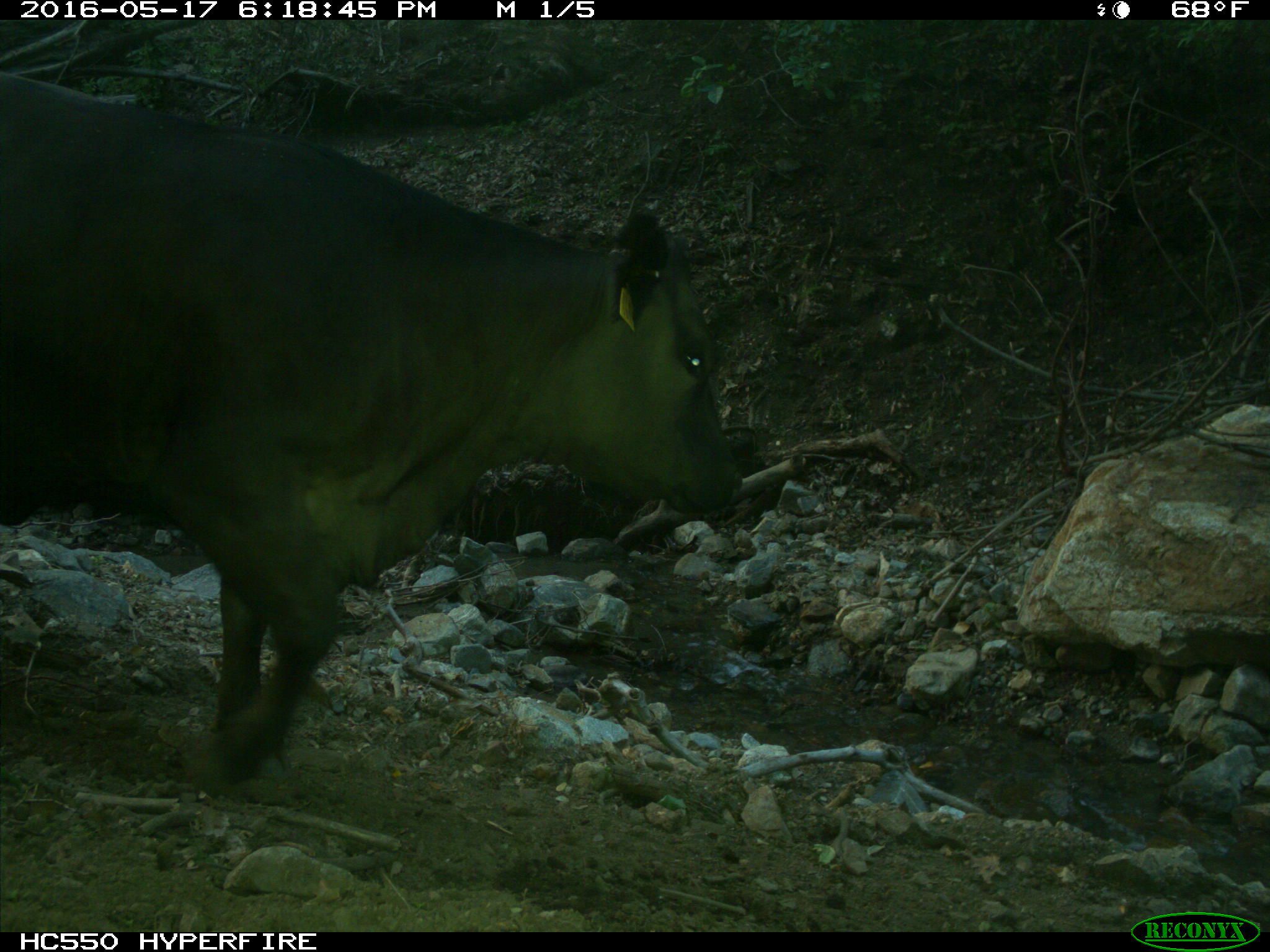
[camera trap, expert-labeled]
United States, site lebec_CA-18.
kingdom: Animalia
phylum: Chordata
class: Mammalia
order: Artiodactyla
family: Bovidae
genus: Bos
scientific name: Bos taurus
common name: domestic cow